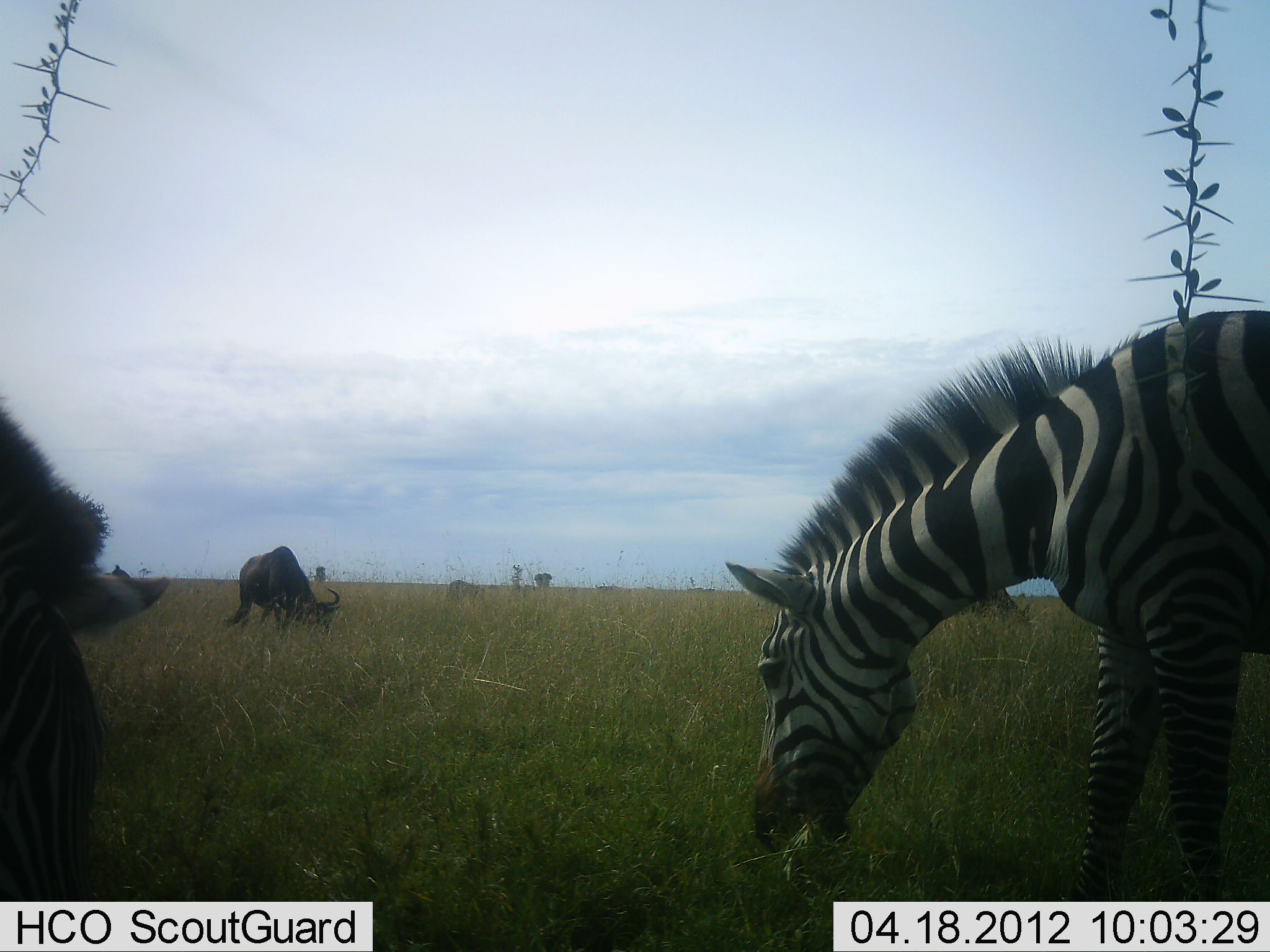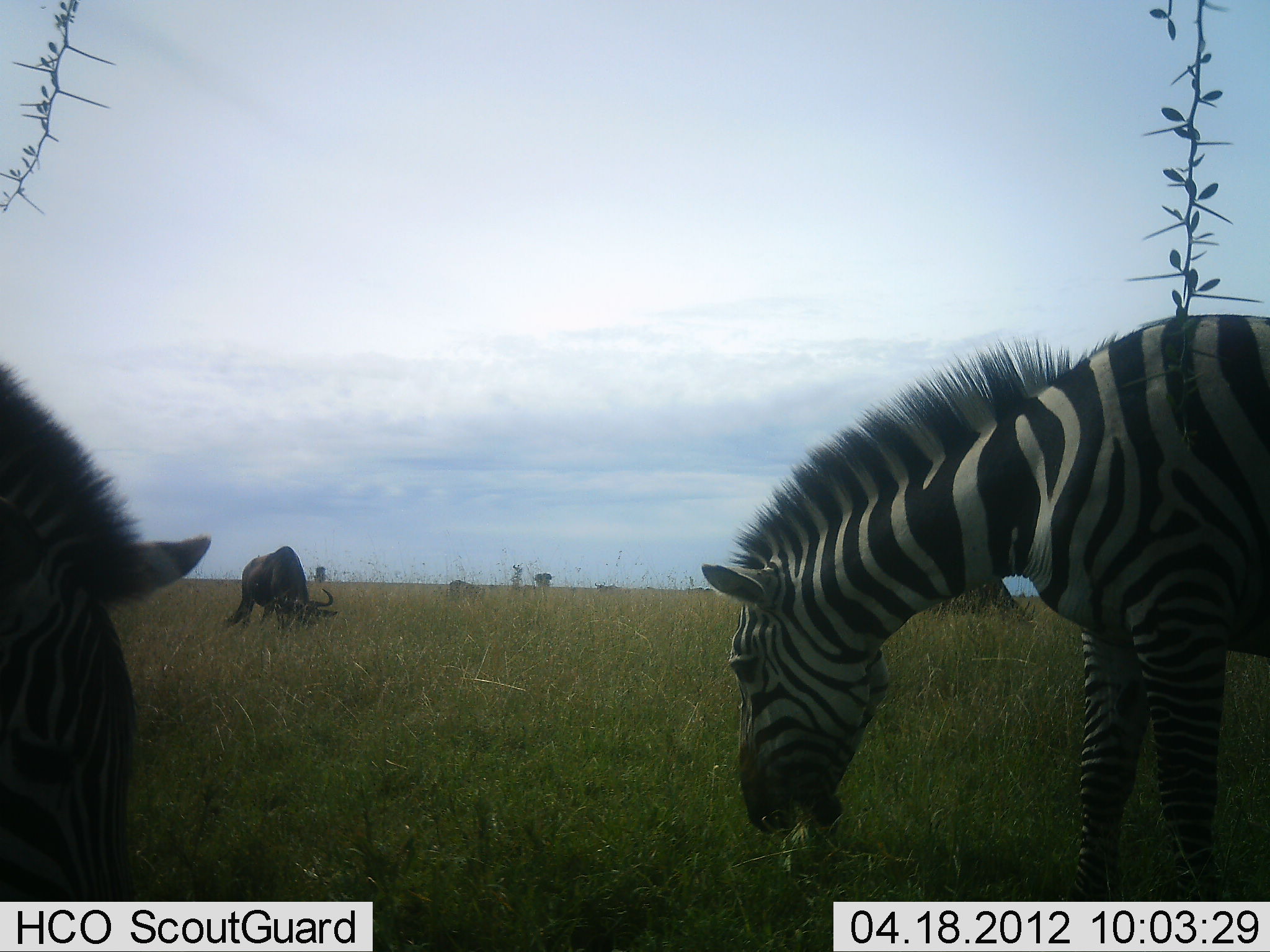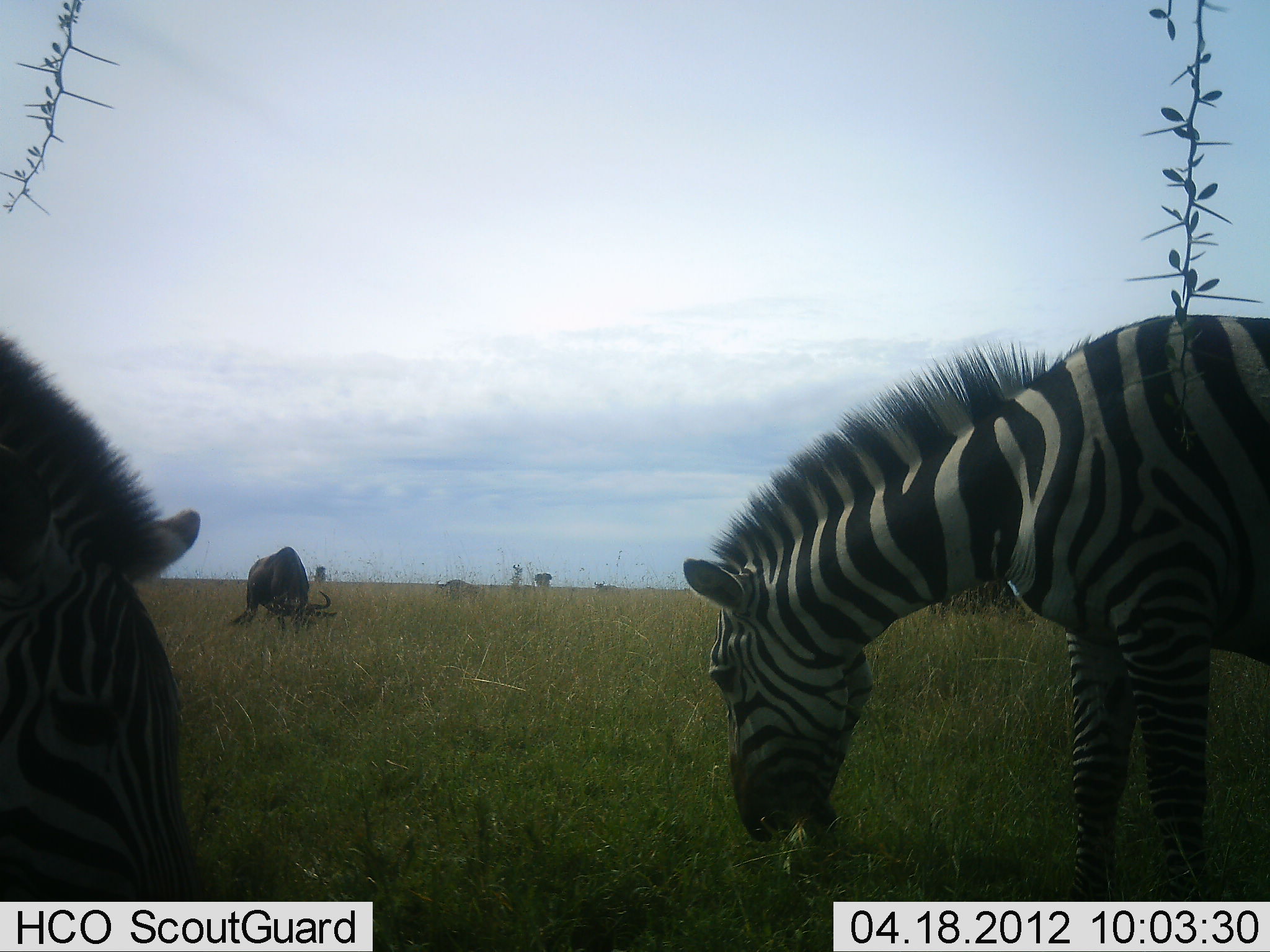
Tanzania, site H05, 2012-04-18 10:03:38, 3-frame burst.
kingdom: Animalia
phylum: Chordata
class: Mammalia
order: Artiodactyla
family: Bovidae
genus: Connochaetes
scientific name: Connochaetes taurinus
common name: blue wildebeest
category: wildebeest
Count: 2.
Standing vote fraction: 21%.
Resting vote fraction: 0%.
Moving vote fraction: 0%.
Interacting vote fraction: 0%.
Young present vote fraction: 0%.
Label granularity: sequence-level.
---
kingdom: Animalia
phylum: Chordata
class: Mammalia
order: Perissodactyla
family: Equidae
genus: Equus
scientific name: Equus quagga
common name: plains zebra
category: zebra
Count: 2.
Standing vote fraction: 17%.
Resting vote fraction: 0%.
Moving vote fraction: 0%.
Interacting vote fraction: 0%.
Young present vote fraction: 0%.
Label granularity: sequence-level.